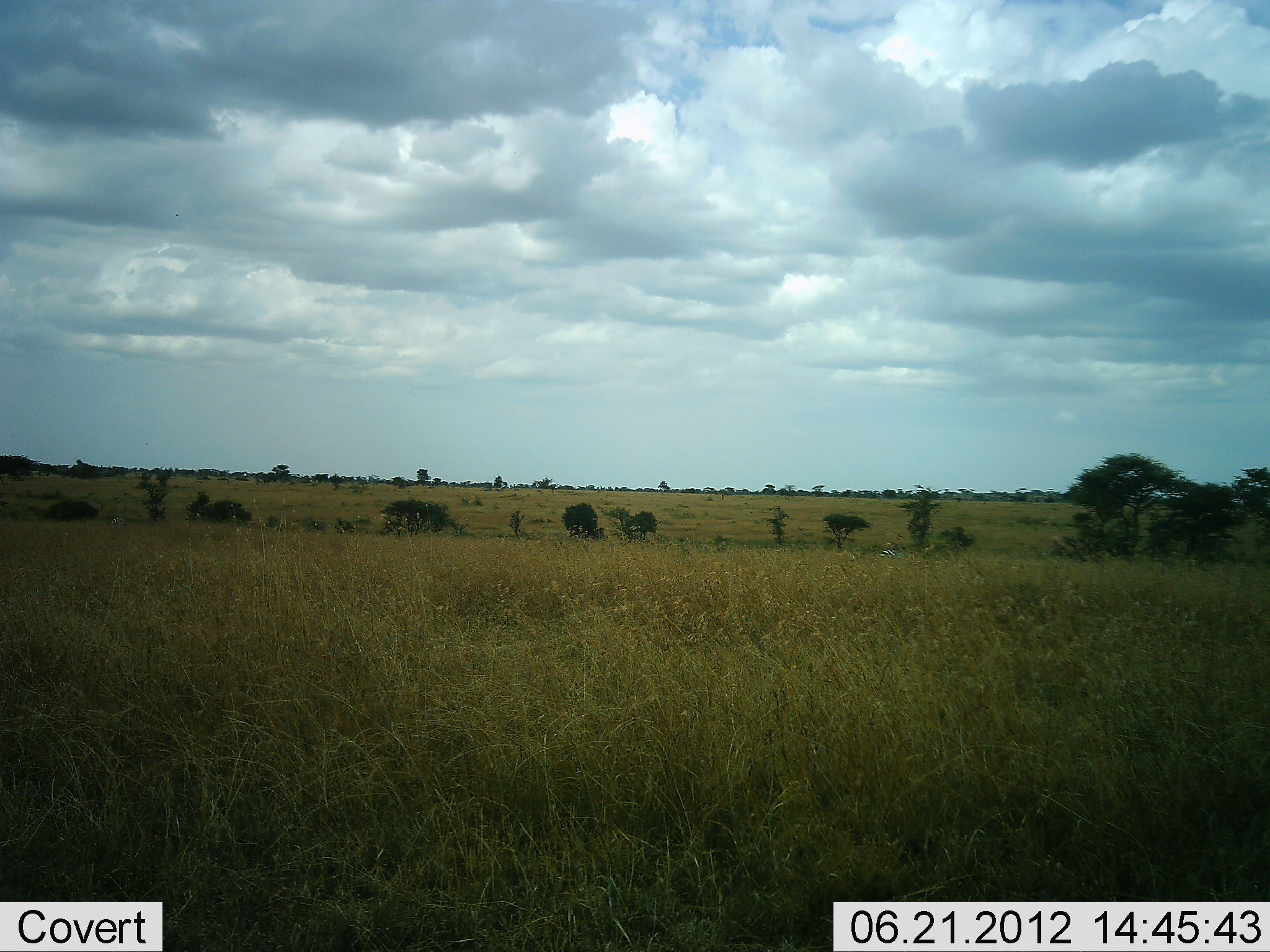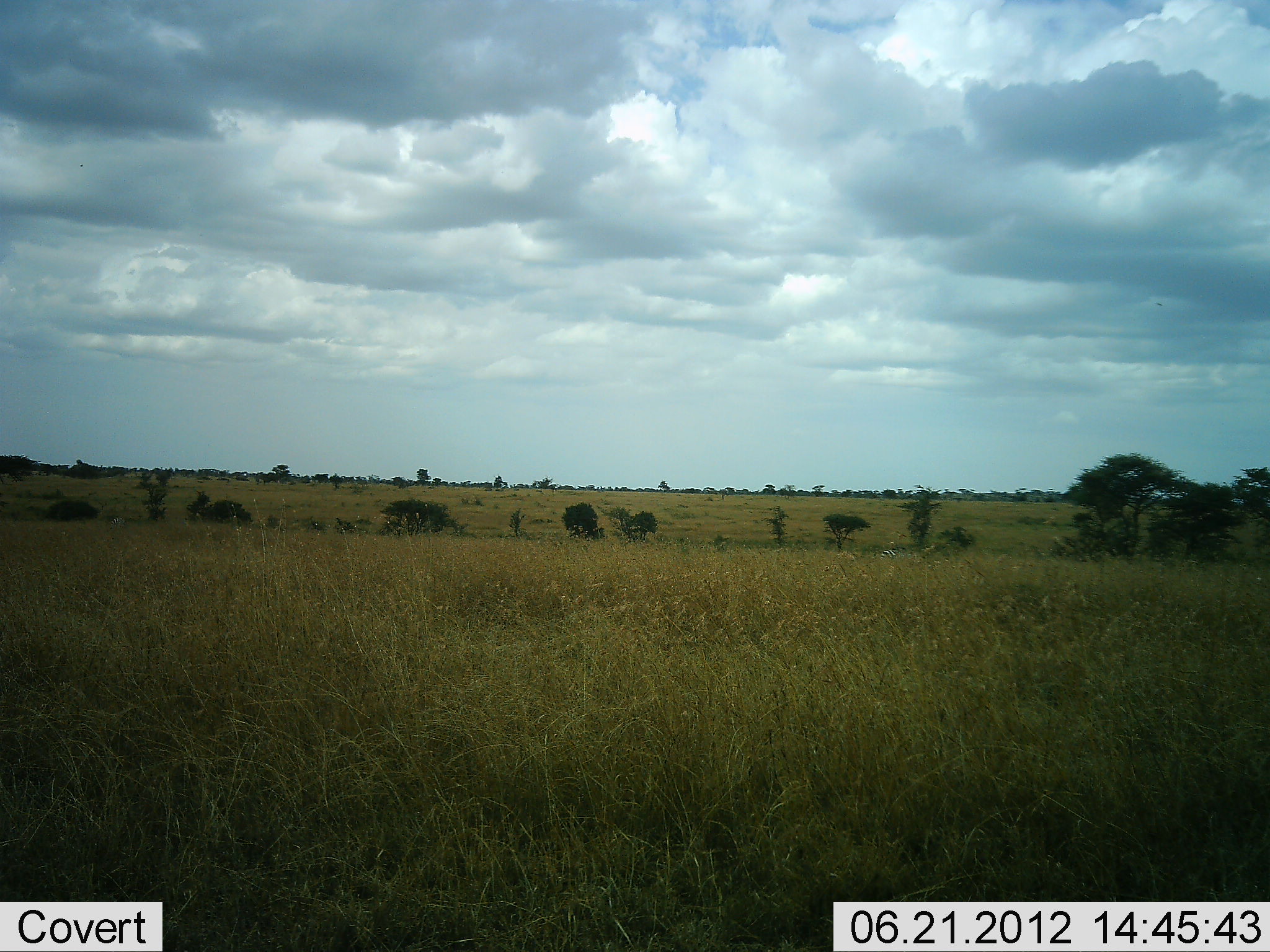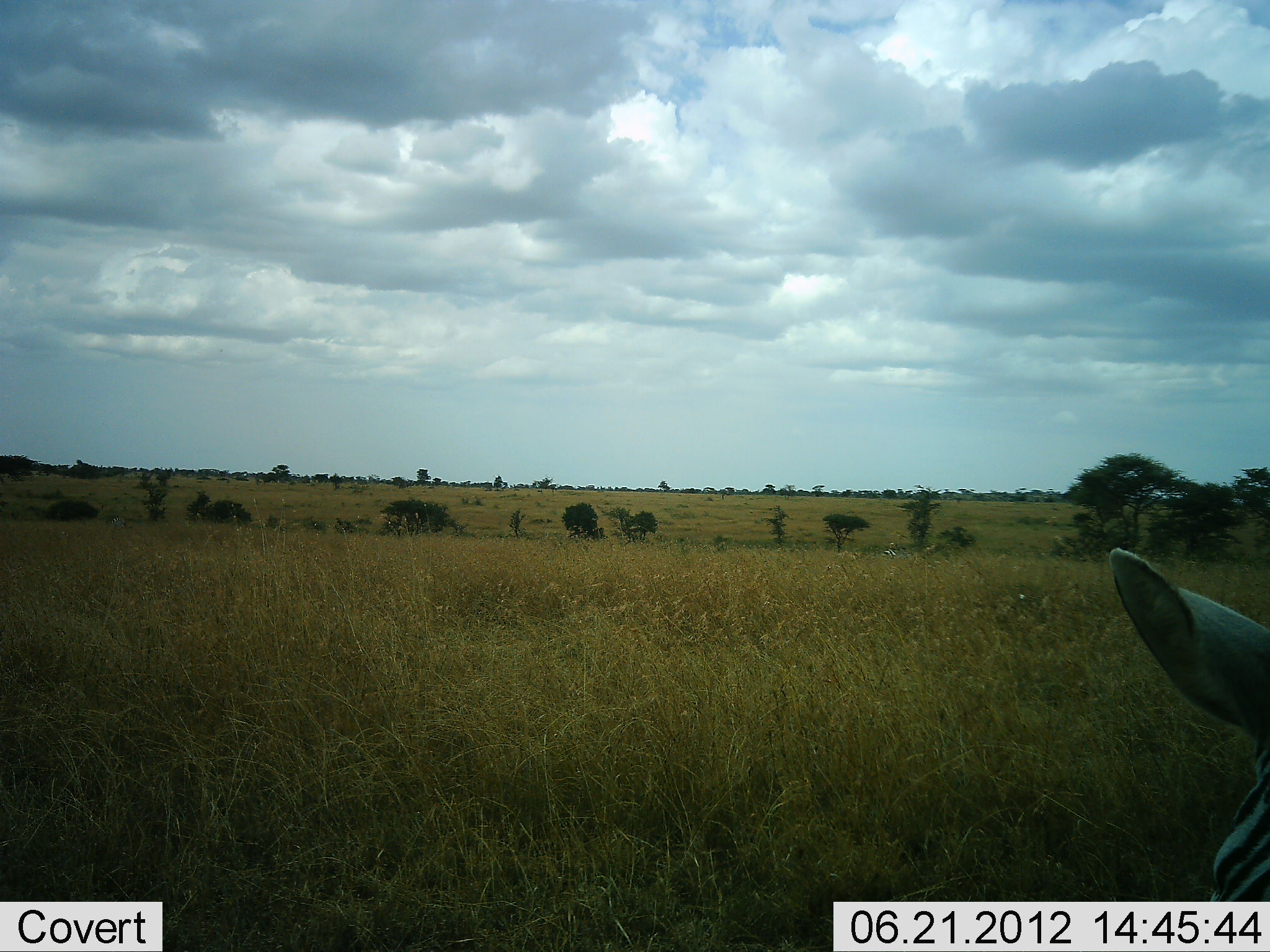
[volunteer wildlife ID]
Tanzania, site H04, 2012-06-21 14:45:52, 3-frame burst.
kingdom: Animalia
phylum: Chordata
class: Mammalia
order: Perissodactyla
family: Equidae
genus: Equus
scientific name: Equus quagga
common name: plains zebra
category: zebra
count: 1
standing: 50%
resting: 10%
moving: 40%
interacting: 0%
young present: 0%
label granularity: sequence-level